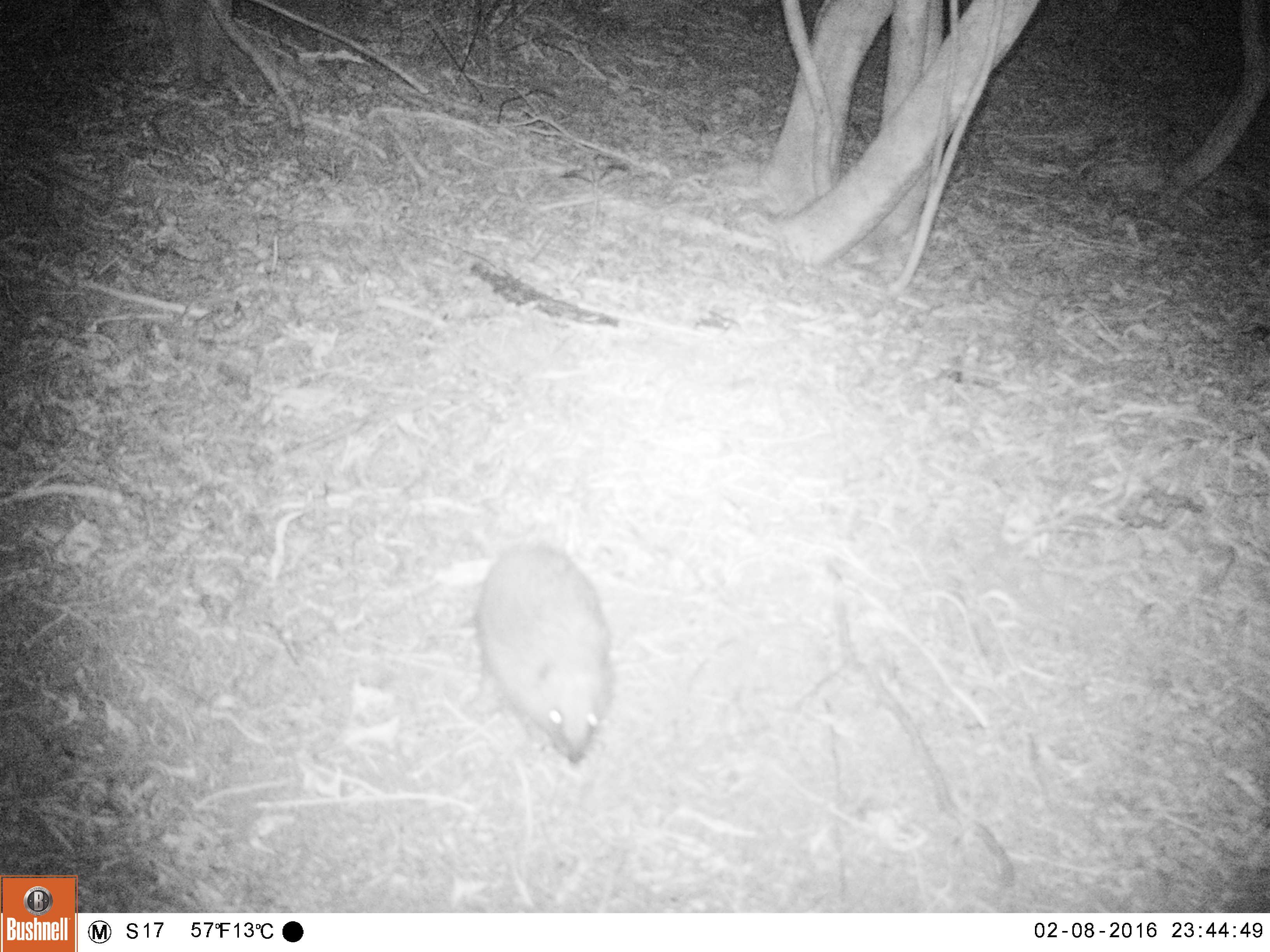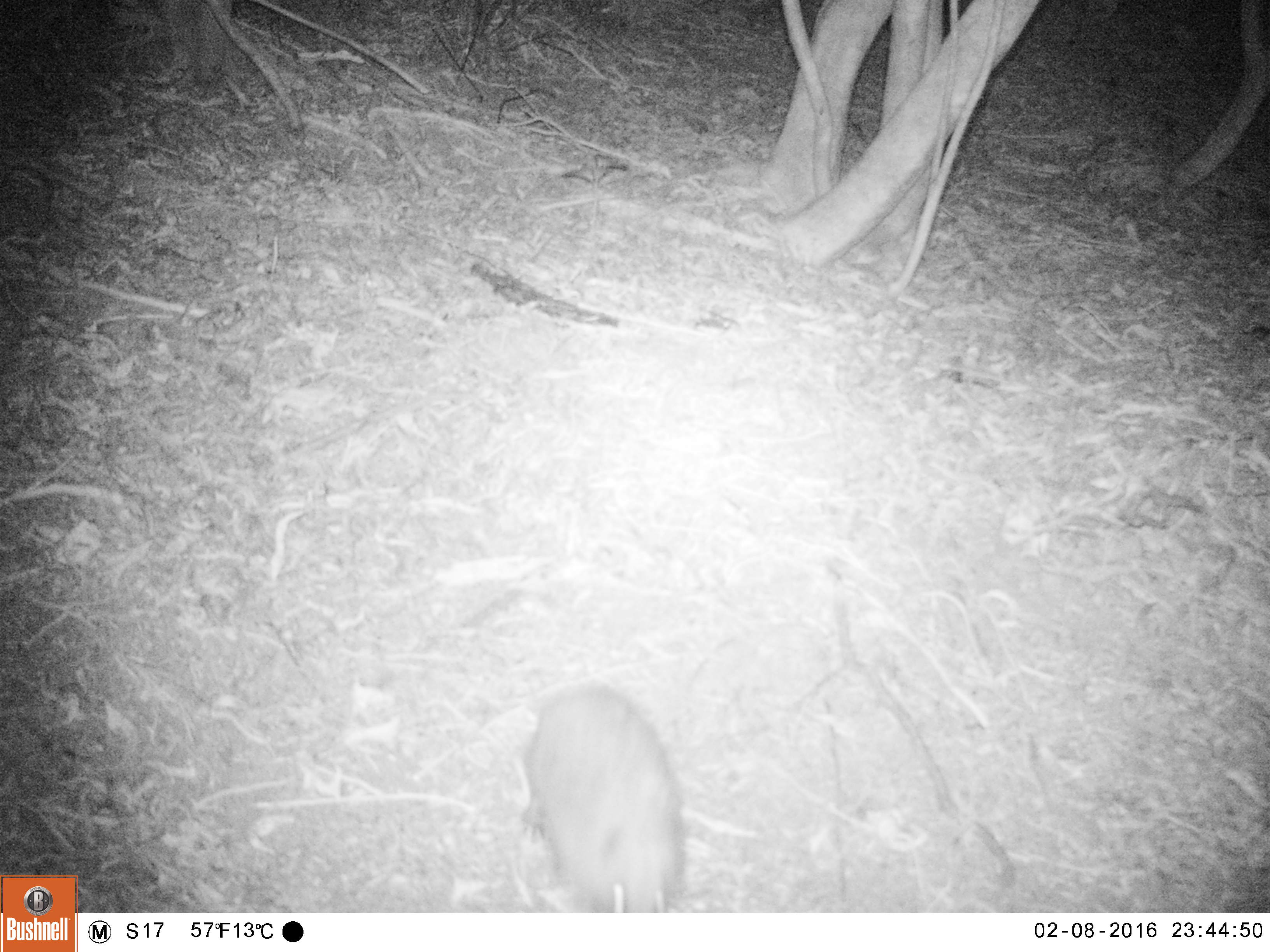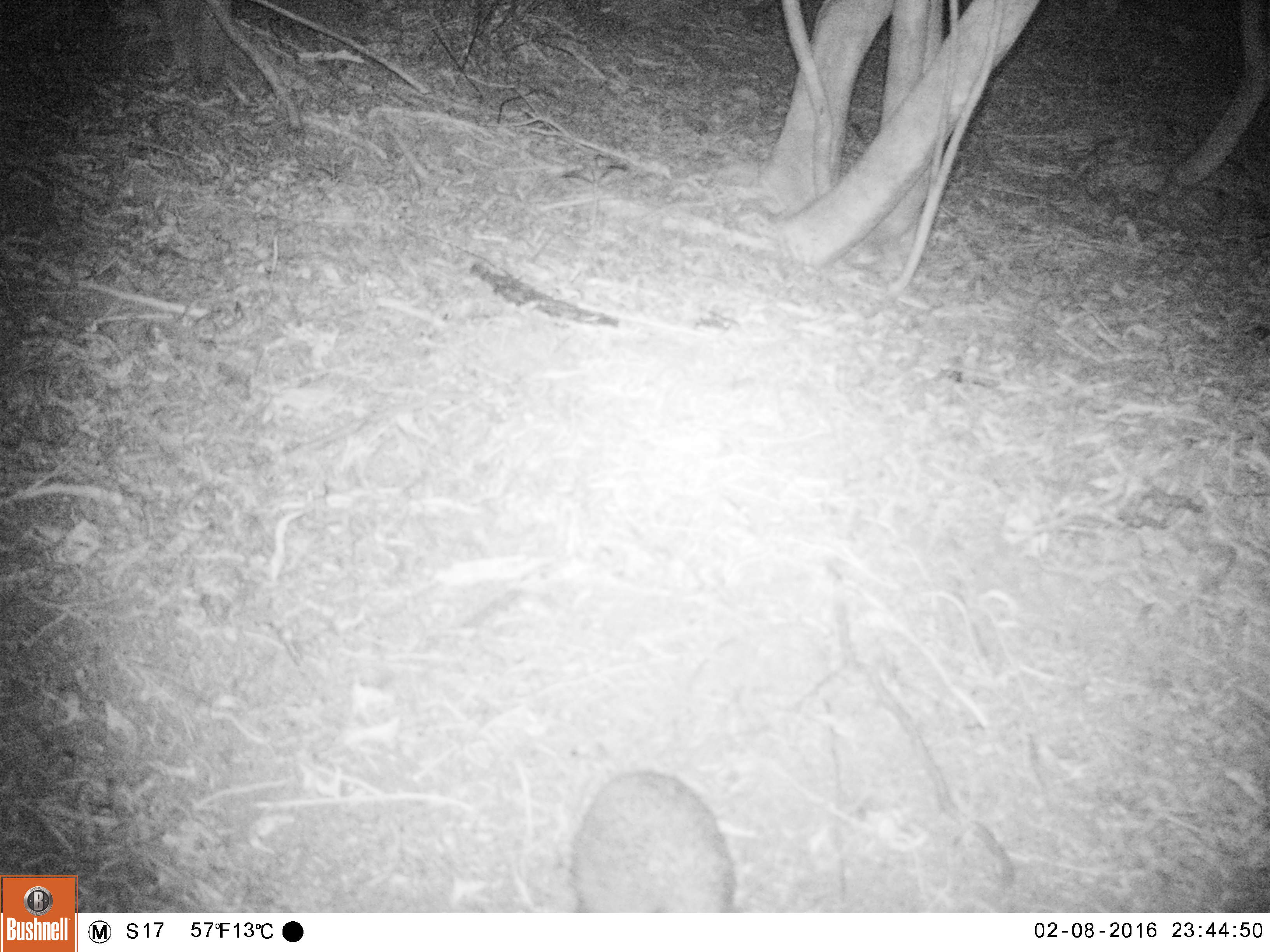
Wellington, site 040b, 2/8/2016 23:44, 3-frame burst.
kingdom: Animalia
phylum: Chordata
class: Mammalia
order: Eulipotyphla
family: Erinaceidae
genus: Erinaceus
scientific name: Erinaceus europaeus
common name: hedgehog